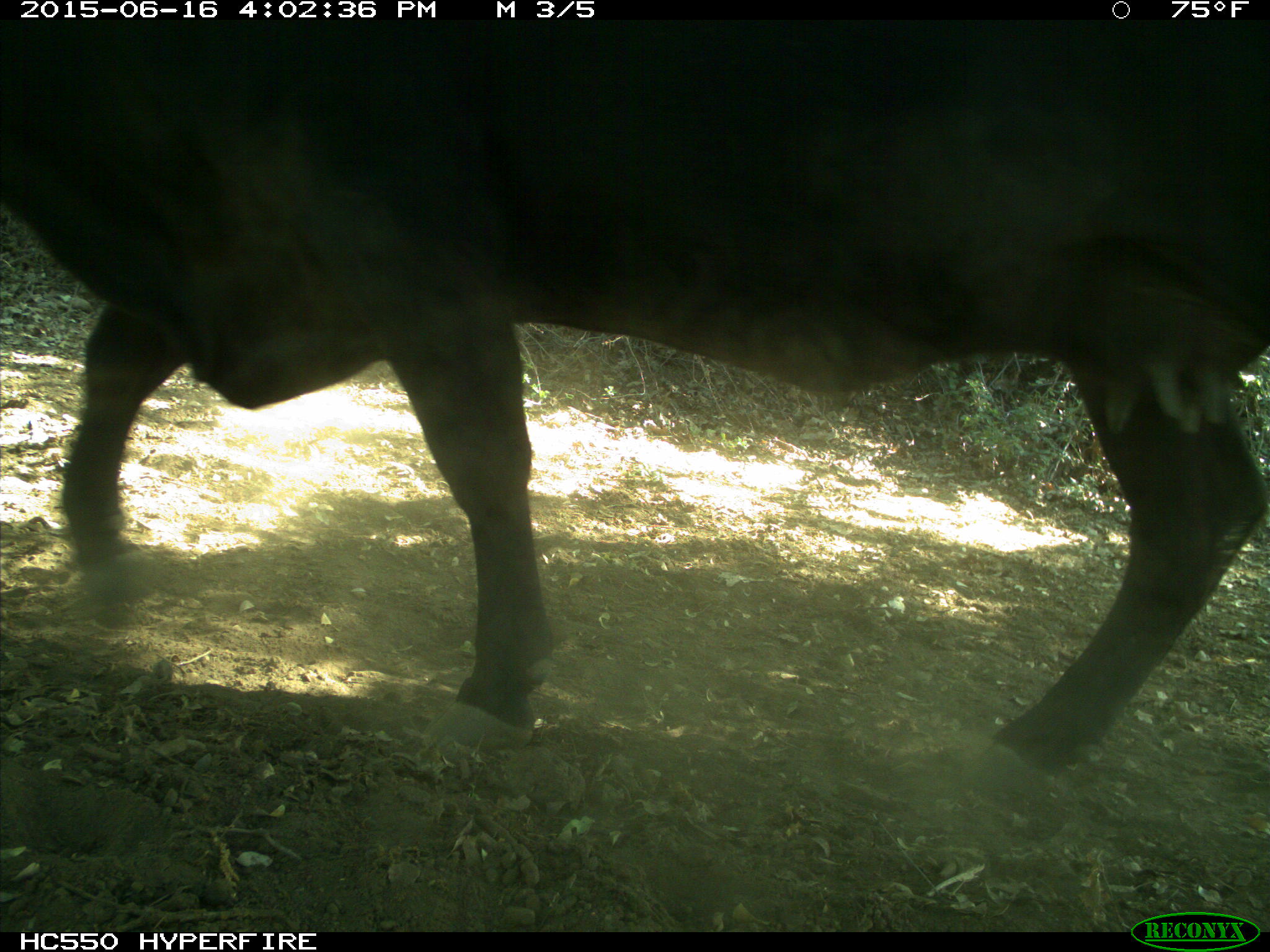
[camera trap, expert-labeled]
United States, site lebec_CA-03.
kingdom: Animalia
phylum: Chordata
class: Mammalia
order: Artiodactyla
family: Bovidae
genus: Bos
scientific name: Bos taurus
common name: domestic cow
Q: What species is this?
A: Bos taurus (domestic cow).